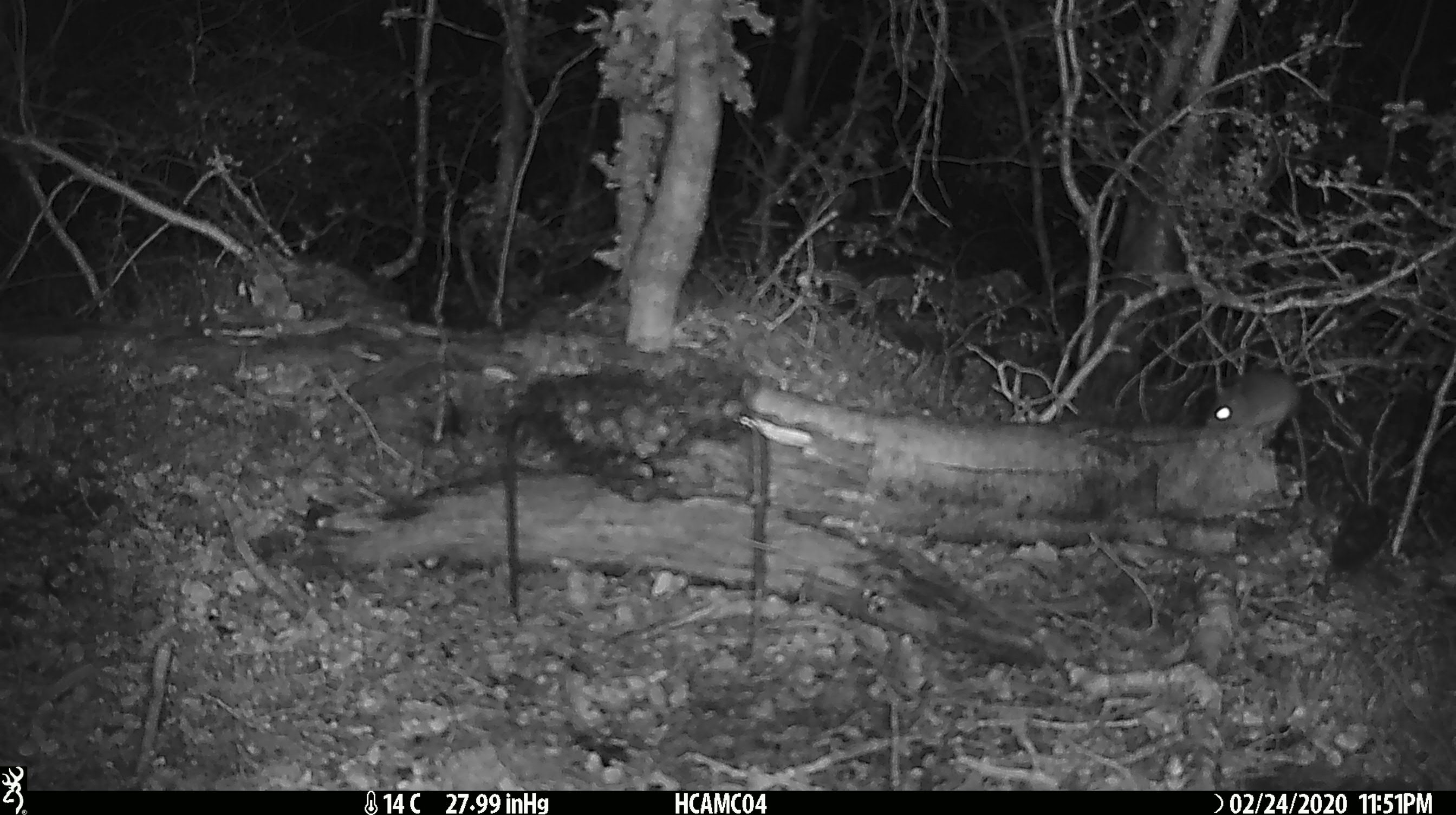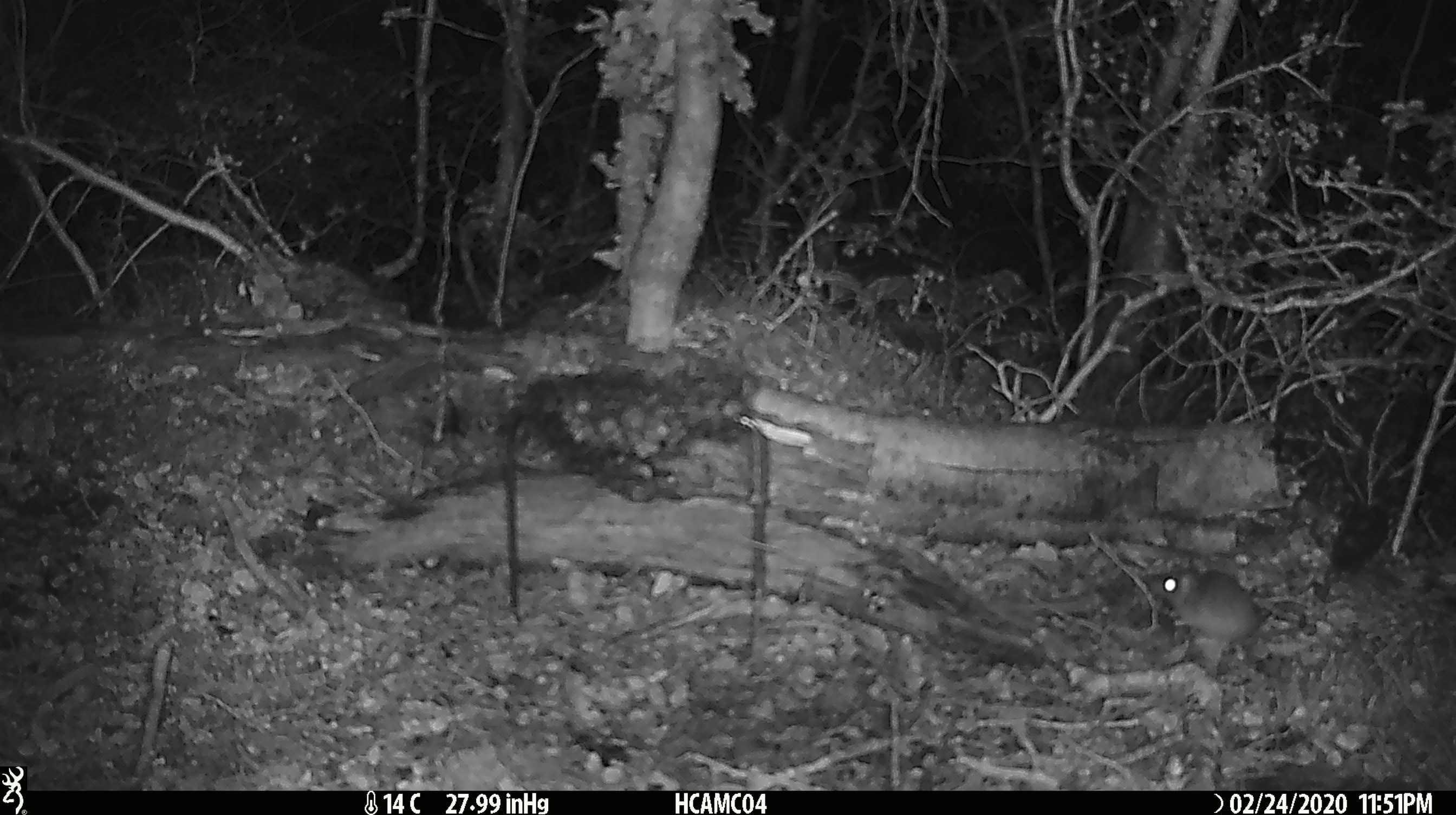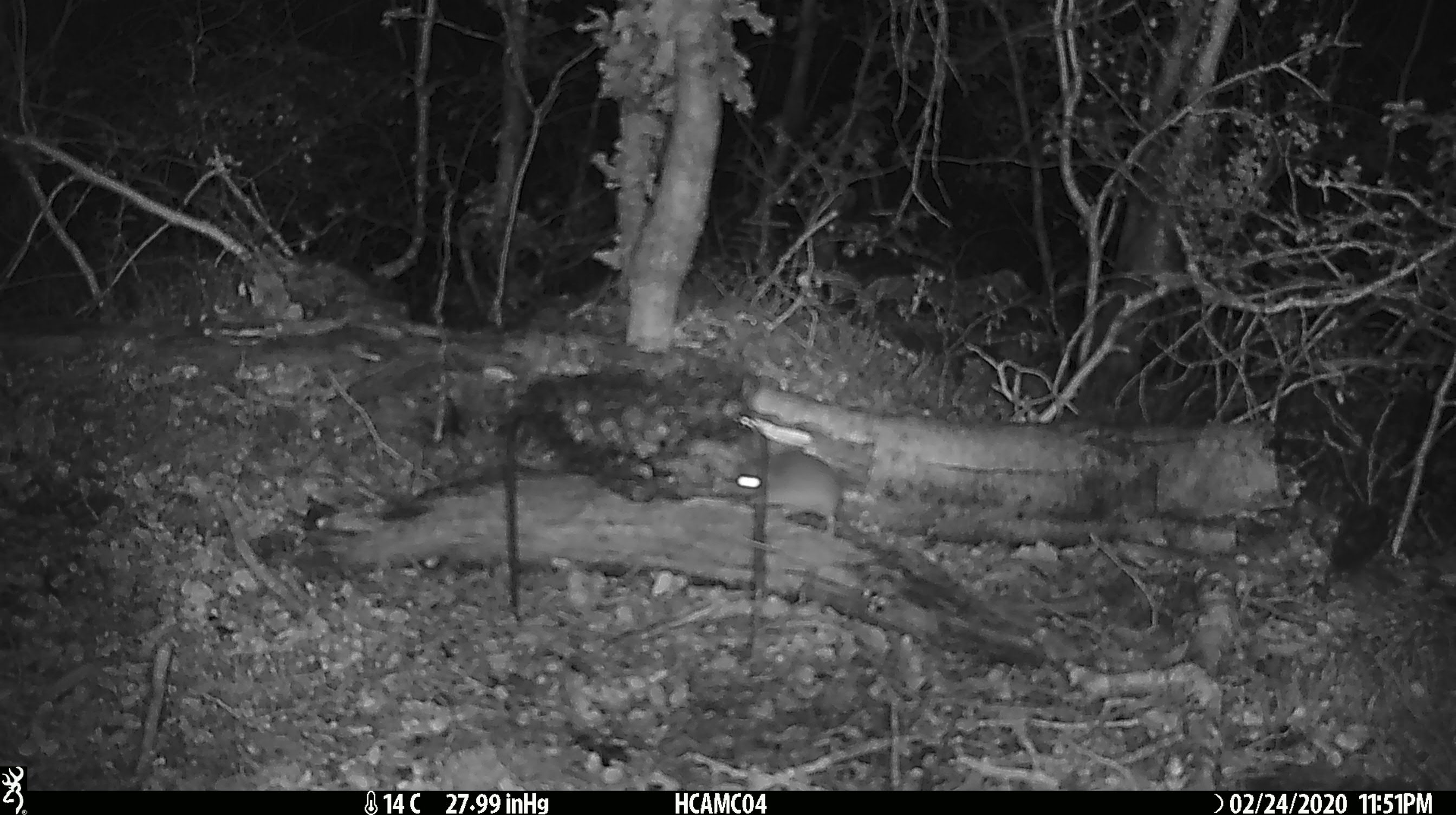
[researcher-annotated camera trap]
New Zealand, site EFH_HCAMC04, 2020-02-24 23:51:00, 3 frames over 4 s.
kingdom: Animalia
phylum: Chordata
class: Mammalia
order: Rodentia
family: Muridae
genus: Mus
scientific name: Mus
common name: mouse